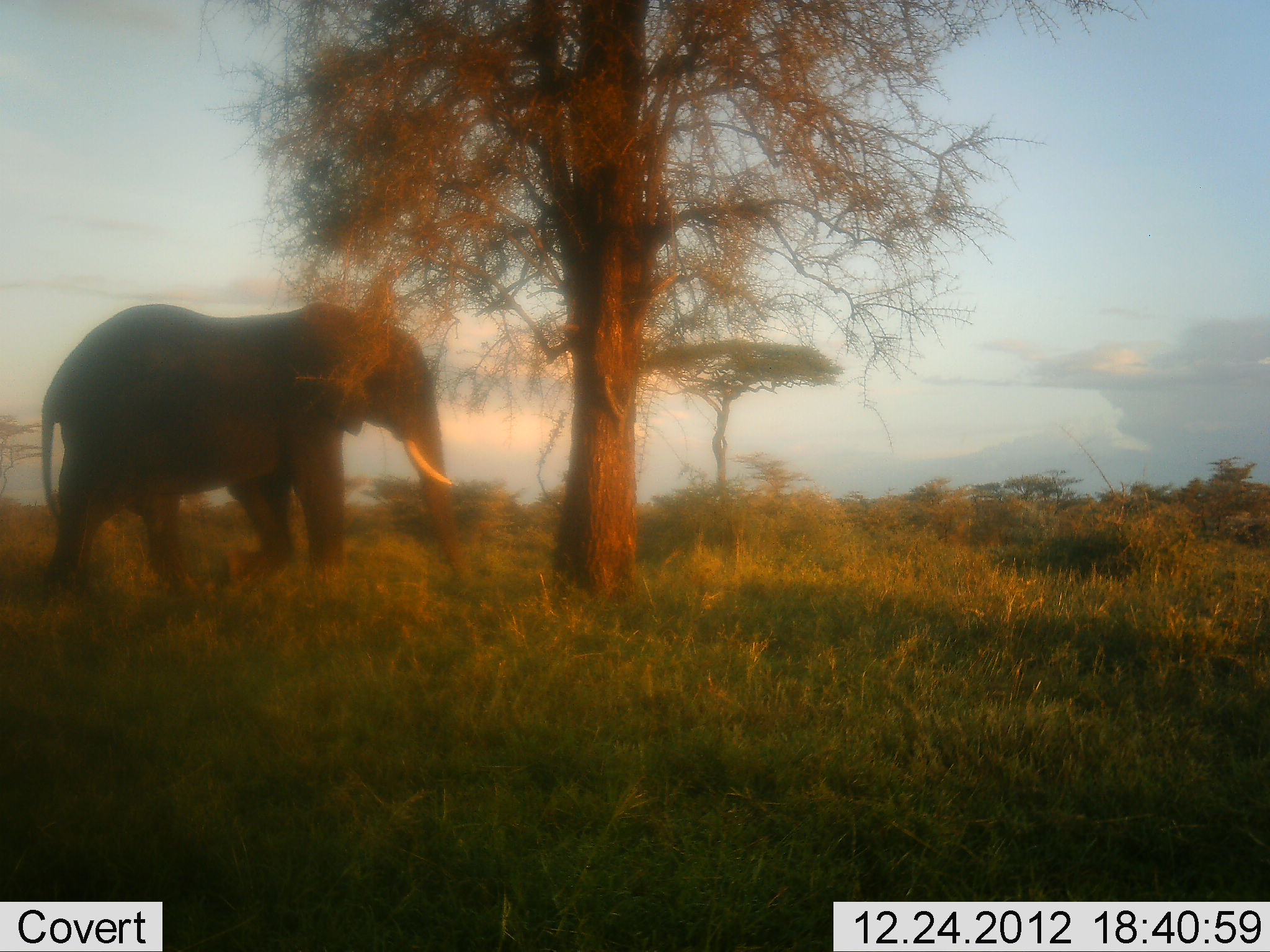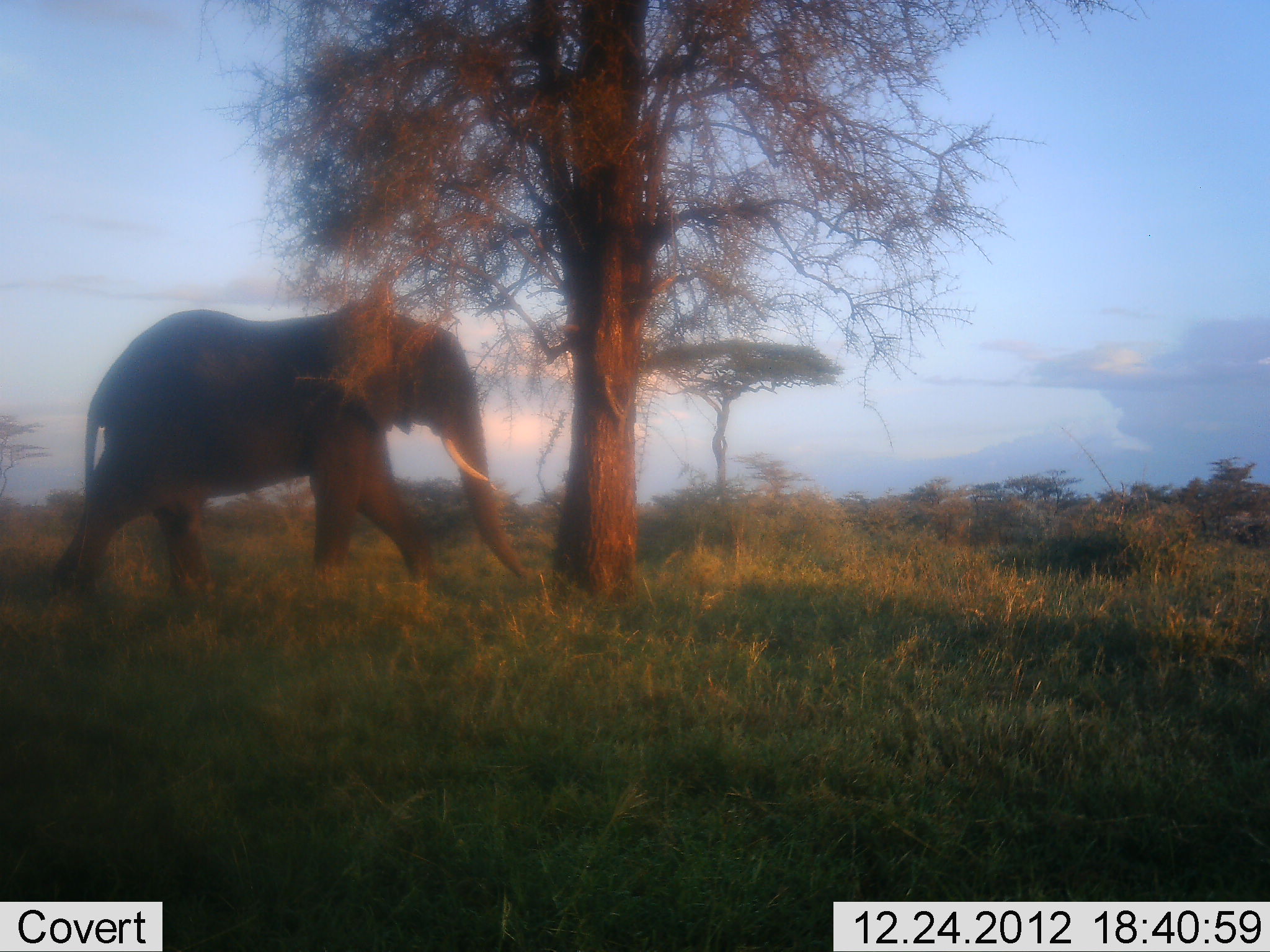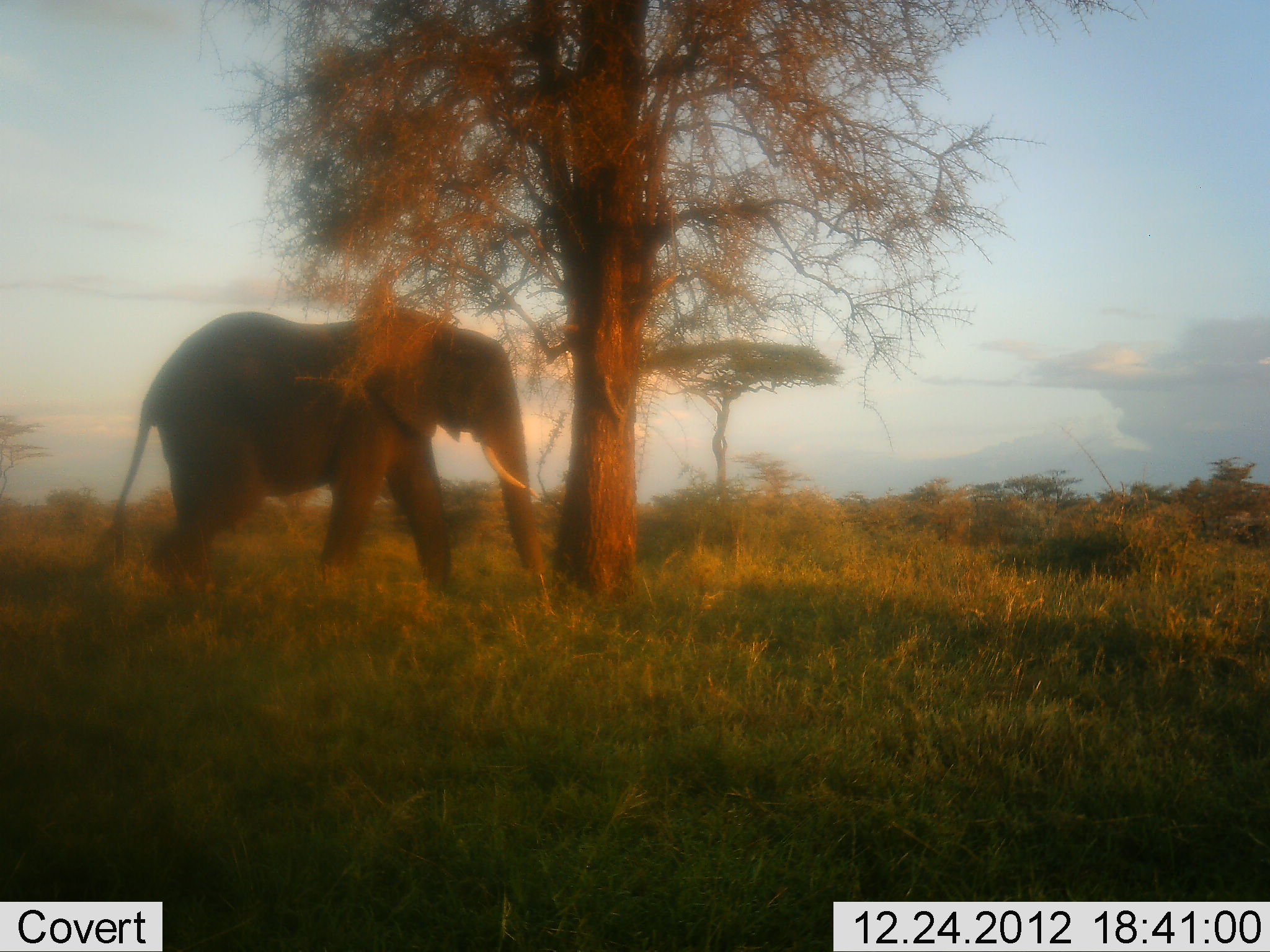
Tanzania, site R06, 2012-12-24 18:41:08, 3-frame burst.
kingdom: Animalia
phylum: Chordata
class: Mammalia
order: Proboscidea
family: Elephantidae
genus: Loxodonta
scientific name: Loxodonta africana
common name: african bush elephant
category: elephant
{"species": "elephant (african bush elephant) (Loxodonta africana)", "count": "1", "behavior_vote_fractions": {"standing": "0%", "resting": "0%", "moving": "96%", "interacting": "4%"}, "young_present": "0%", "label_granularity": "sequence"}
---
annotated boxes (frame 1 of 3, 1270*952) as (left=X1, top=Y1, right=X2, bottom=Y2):
animal: (left=40, top=303, right=478, bottom=600)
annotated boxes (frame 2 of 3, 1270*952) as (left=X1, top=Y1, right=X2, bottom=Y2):
animal: (left=49, top=302, right=529, bottom=606)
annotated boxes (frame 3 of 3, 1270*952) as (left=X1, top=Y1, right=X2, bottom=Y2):
animal: (left=92, top=308, right=545, bottom=601)